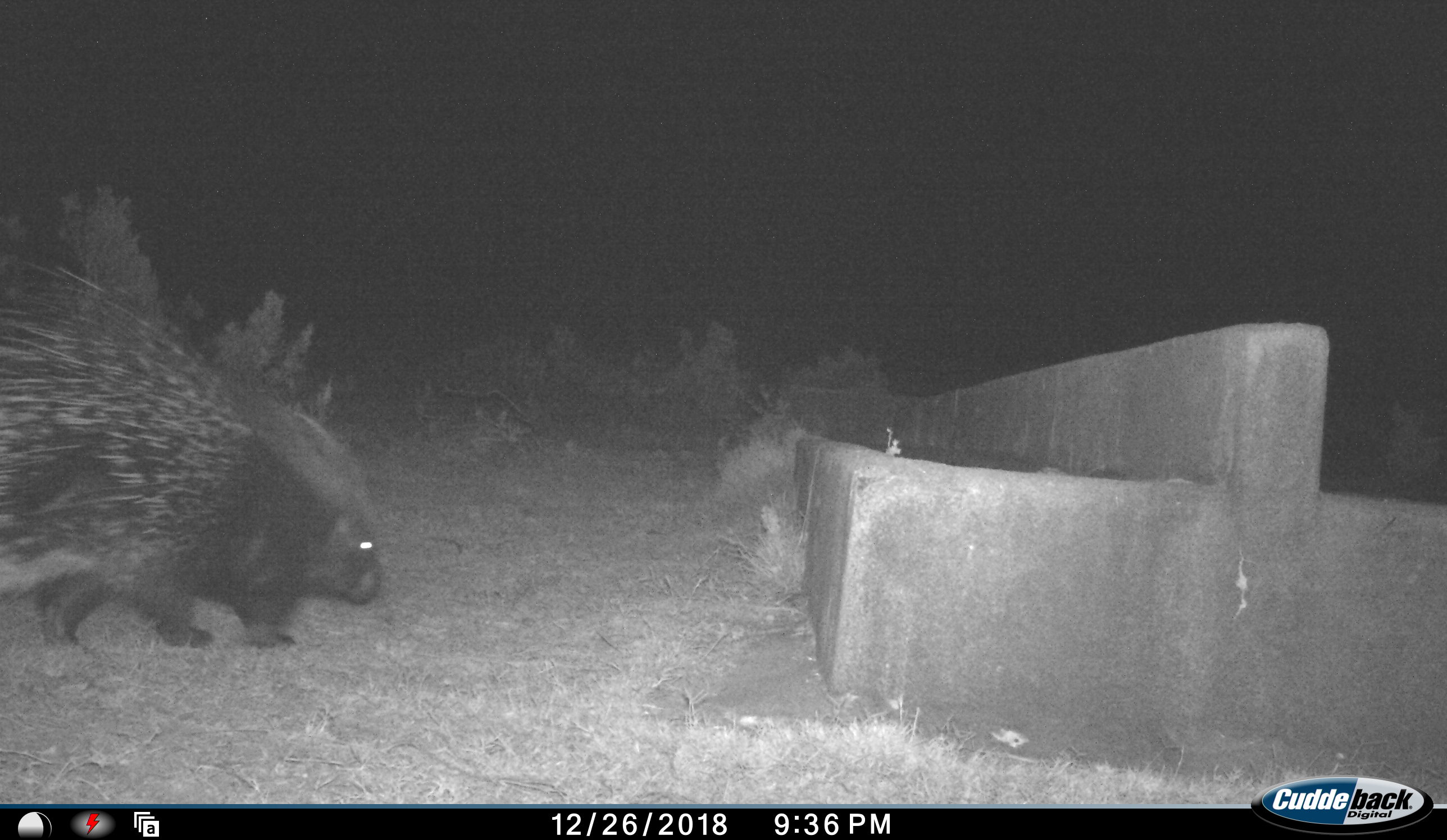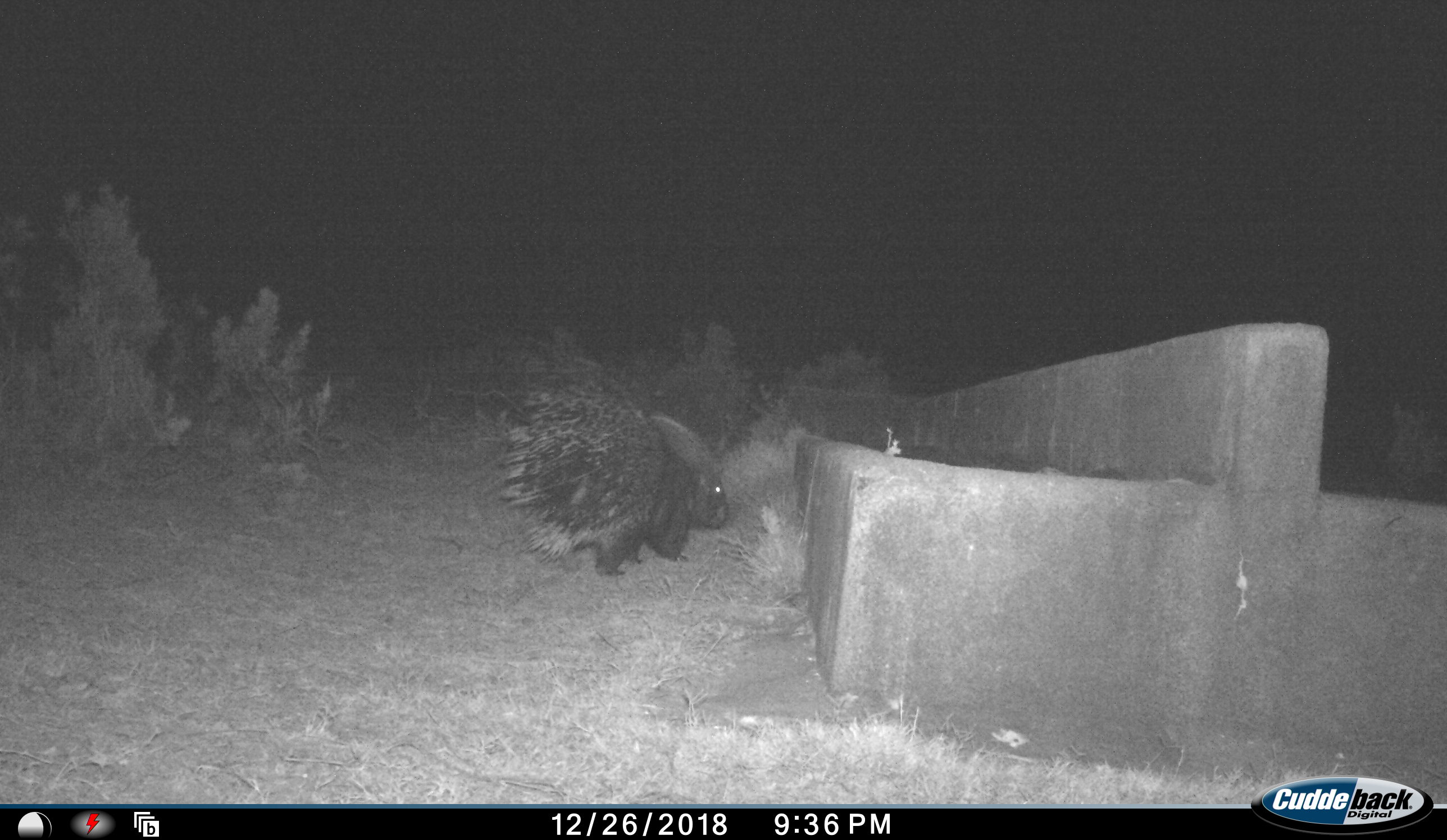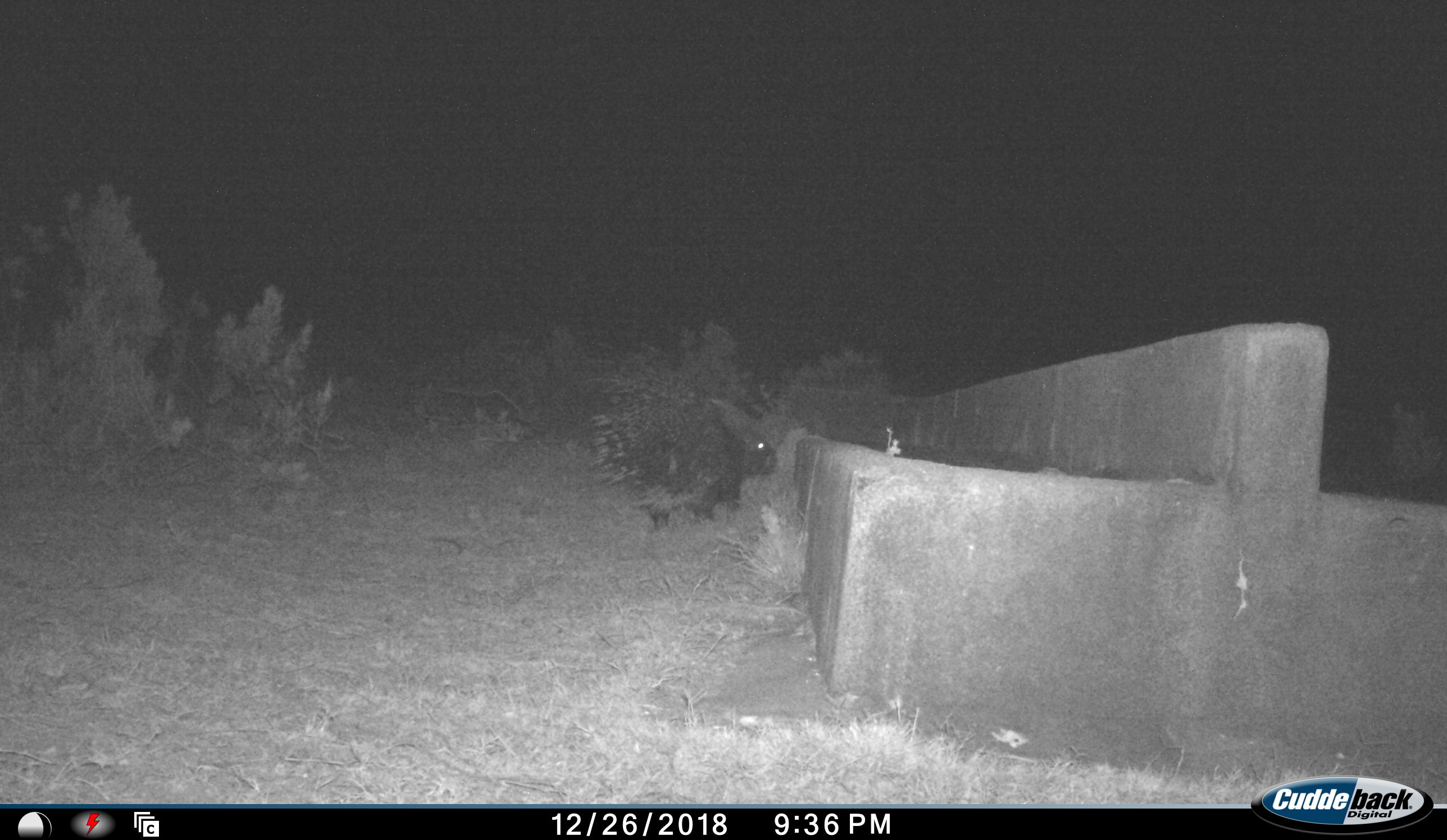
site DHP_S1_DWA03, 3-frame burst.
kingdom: Animalia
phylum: Chordata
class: Mammalia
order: Rodentia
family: Hystricidae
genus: Hystrix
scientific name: Hystrix cristata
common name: crested porcupine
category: porcupine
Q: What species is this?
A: Porcupine (crested porcupine) (Hystrix cristata).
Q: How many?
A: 1.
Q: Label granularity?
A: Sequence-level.